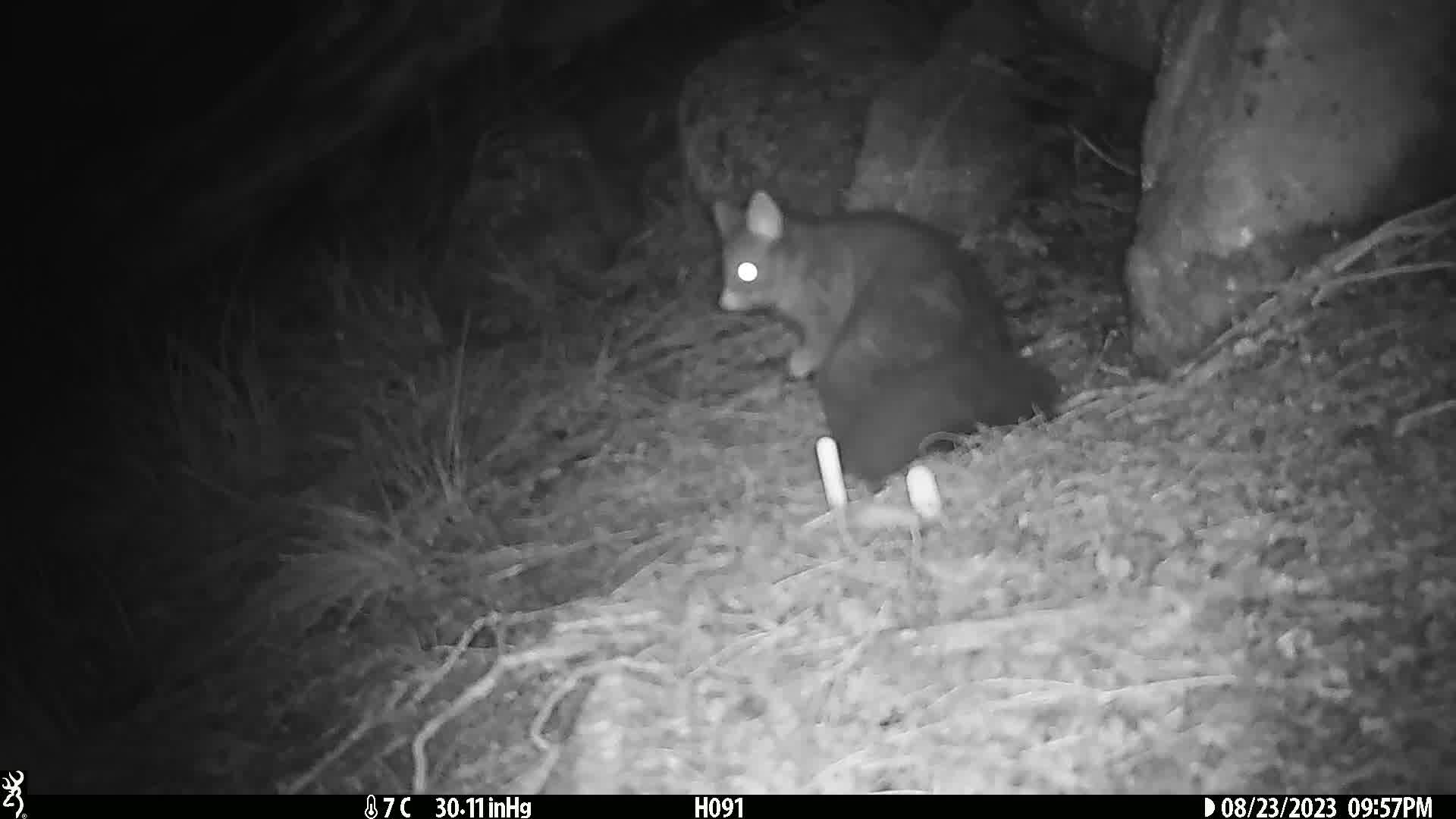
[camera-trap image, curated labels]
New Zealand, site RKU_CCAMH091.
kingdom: Animalia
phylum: Chordata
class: Mammalia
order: Diprotodontia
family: Phalangeridae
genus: Trichosurus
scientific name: Trichosurus vulpecula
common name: common brushtail possum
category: possum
Possum (common brushtail possum) (Trichosurus vulpecula).